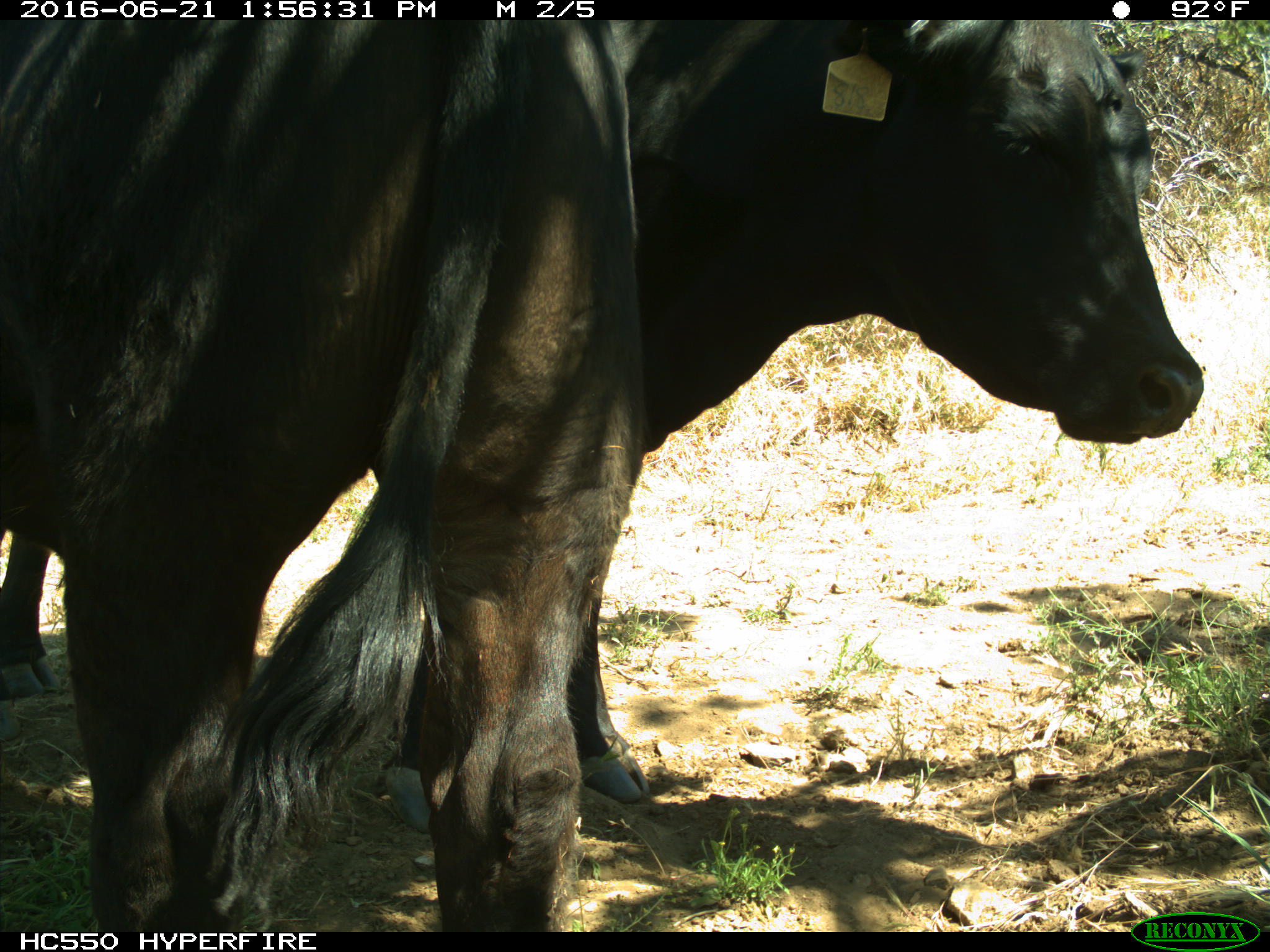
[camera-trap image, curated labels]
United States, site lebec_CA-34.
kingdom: Animalia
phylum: Chordata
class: Mammalia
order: Artiodactyla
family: Bovidae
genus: Bos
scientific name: Bos taurus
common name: domestic cow